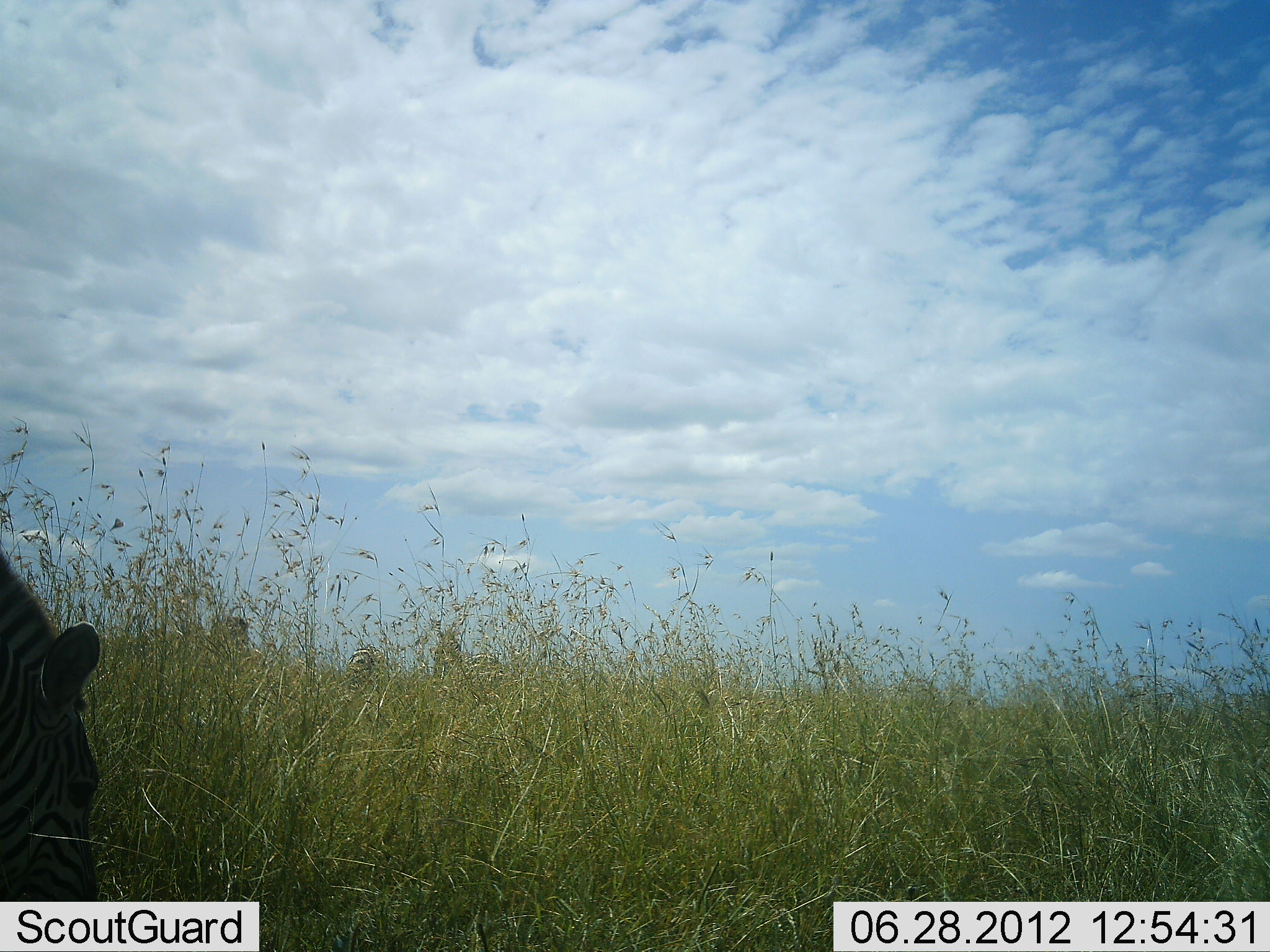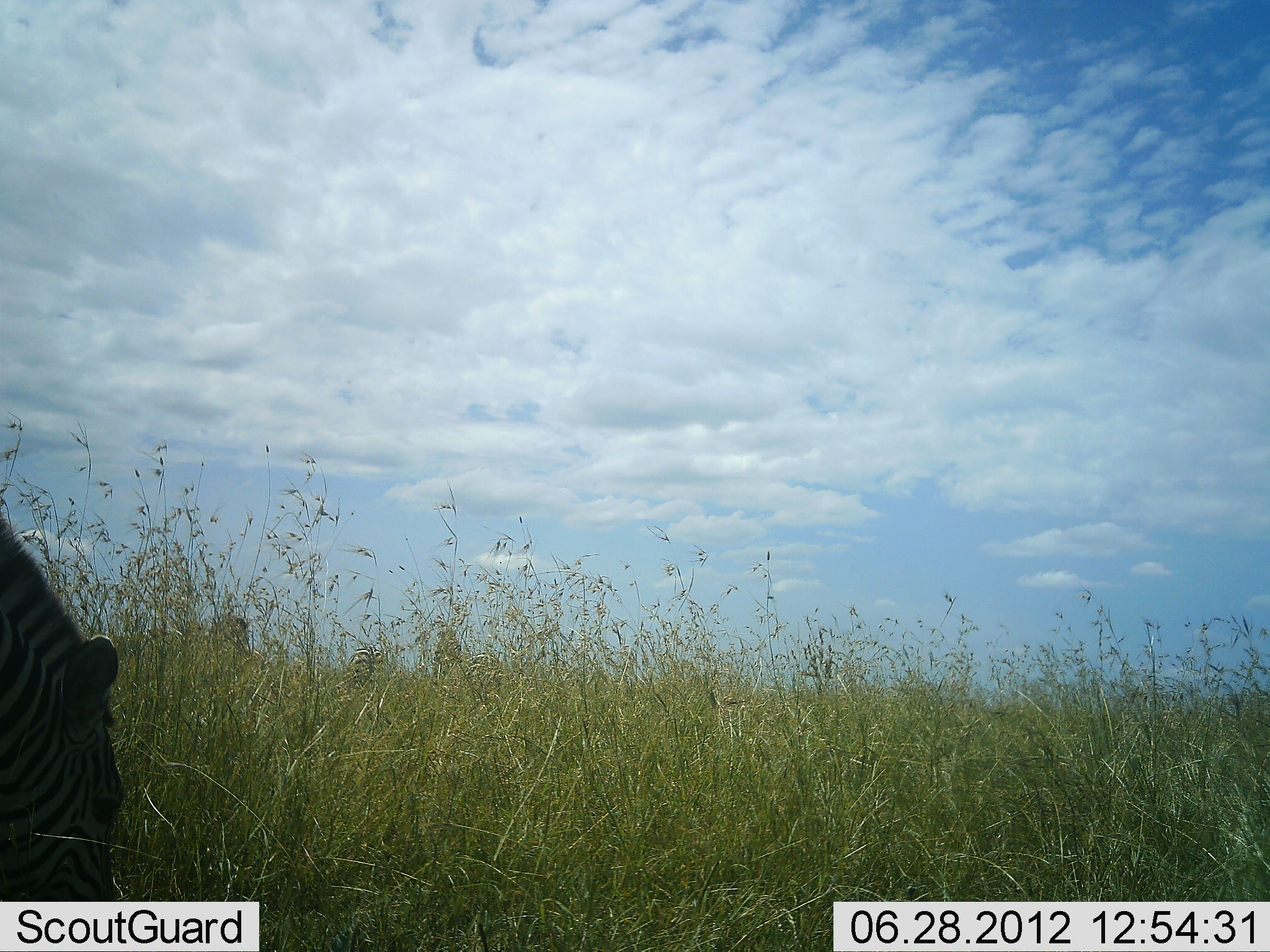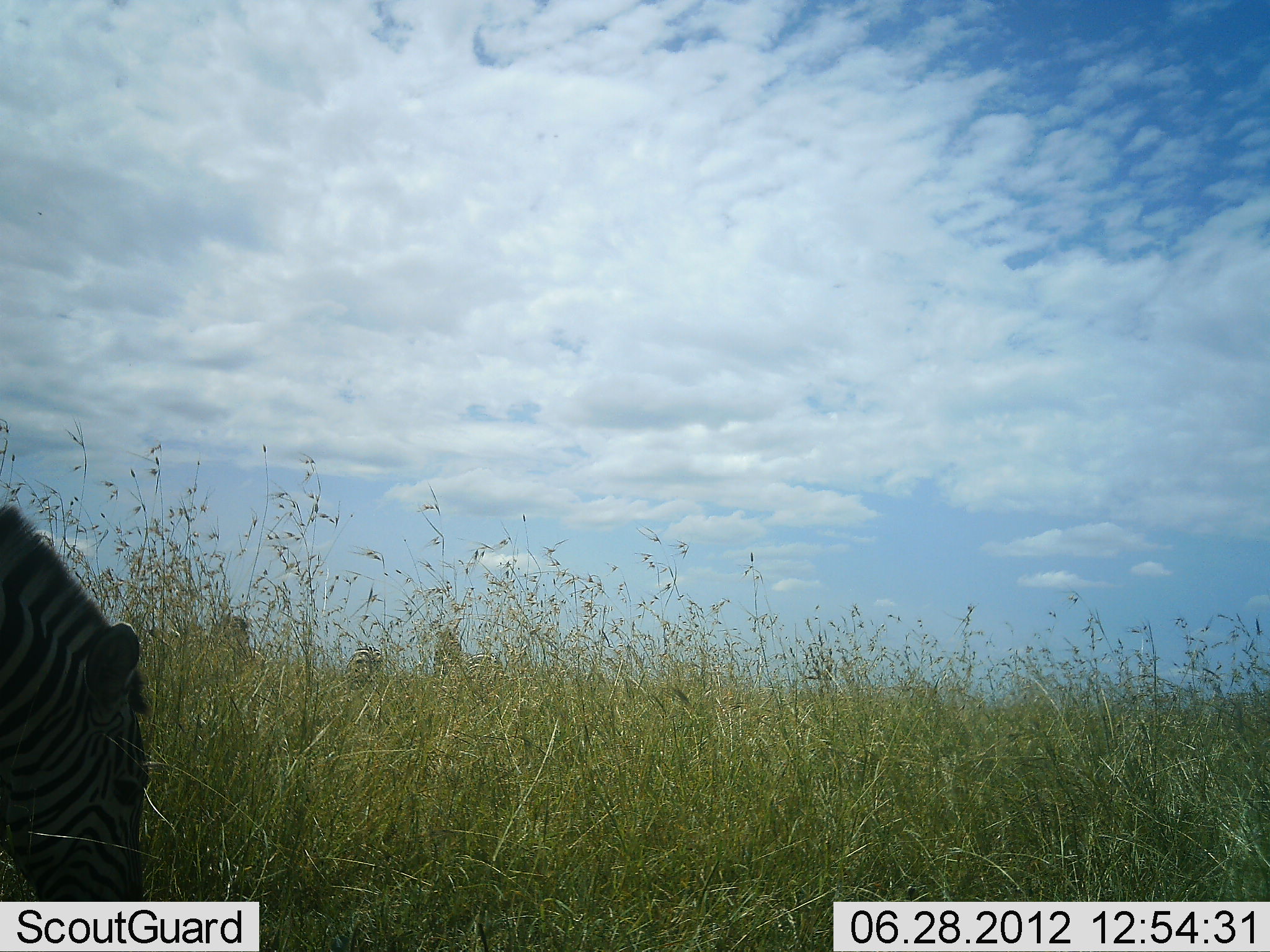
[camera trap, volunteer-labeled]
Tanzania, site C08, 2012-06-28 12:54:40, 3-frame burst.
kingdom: Animalia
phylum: Chordata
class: Mammalia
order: Perissodactyla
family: Equidae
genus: Equus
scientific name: Equus quagga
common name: plains zebra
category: zebra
Zebra (plains zebra) (Equus quagga), count 1. Behavior (volunteer vote fractions): standing 40%, resting 0%, moving 10%, interacting 0%. Young present (vote fraction): 0%. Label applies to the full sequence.